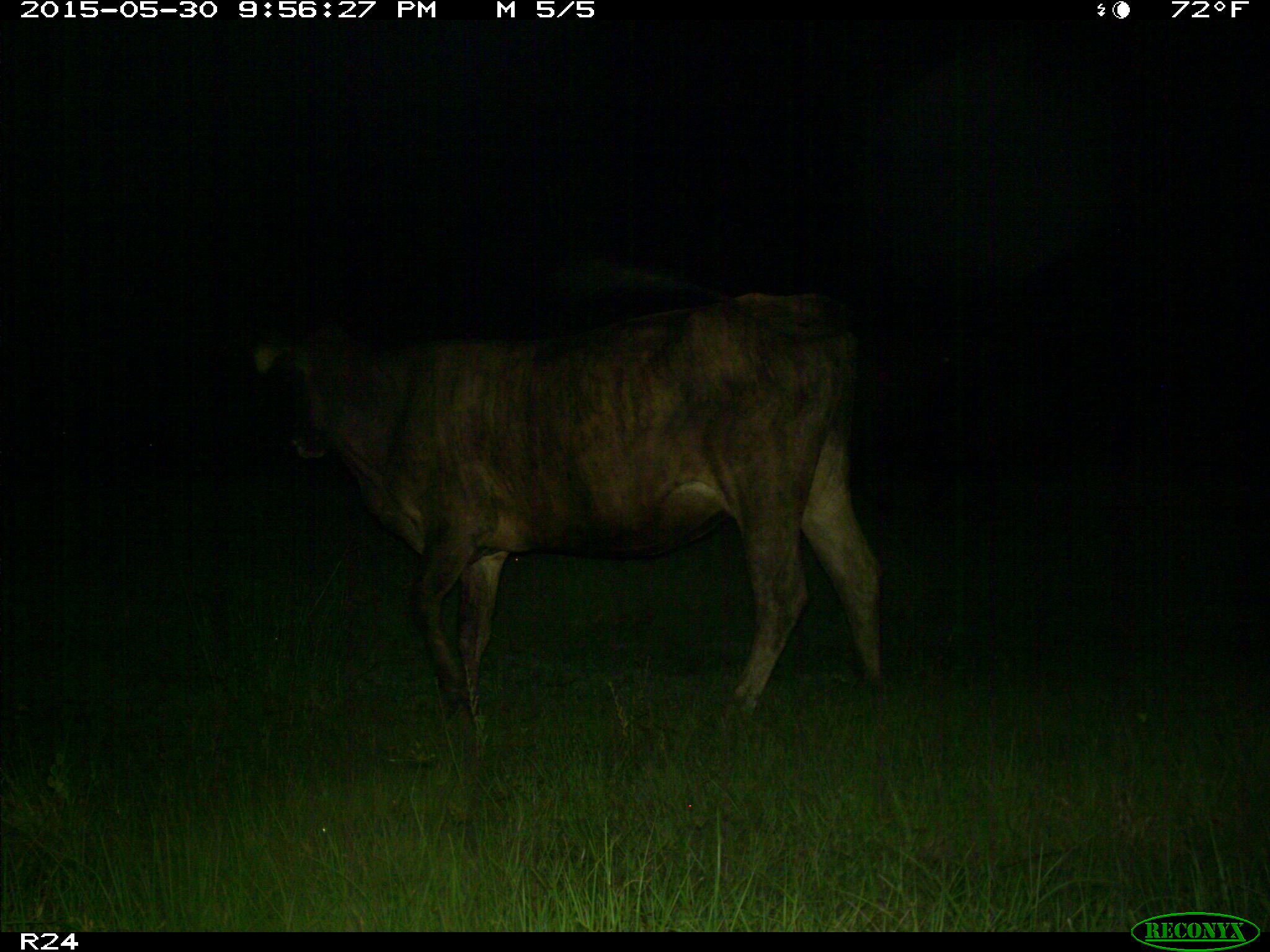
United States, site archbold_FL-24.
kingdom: Animalia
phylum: Chordata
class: Mammalia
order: Artiodactyla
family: Bovidae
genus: Bos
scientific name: Bos taurus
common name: domestic cow